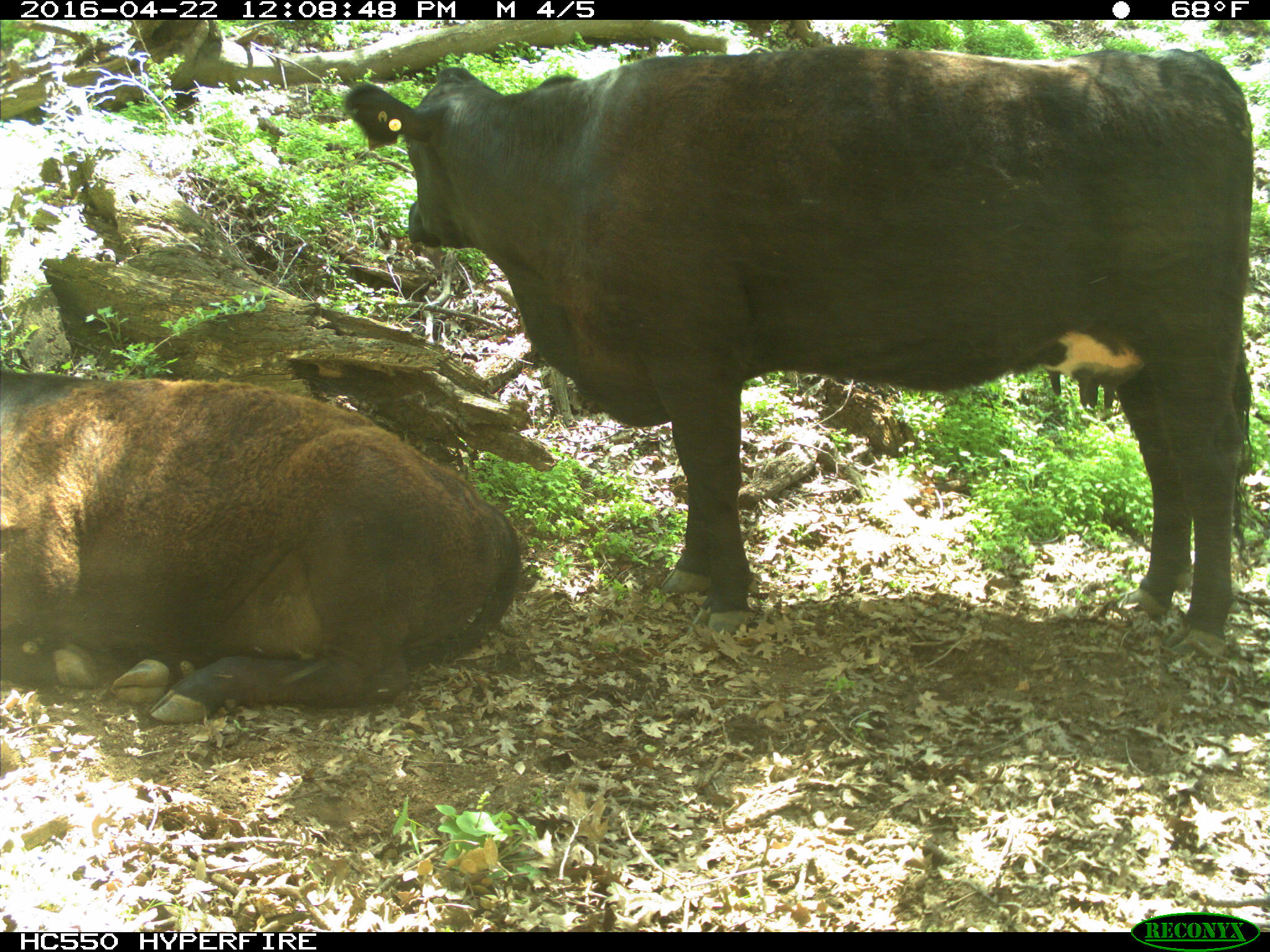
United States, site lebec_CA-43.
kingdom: Animalia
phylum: Chordata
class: Mammalia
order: Artiodactyla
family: Bovidae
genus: Bos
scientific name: Bos taurus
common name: domestic cow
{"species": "Bos taurus (domestic cow)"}